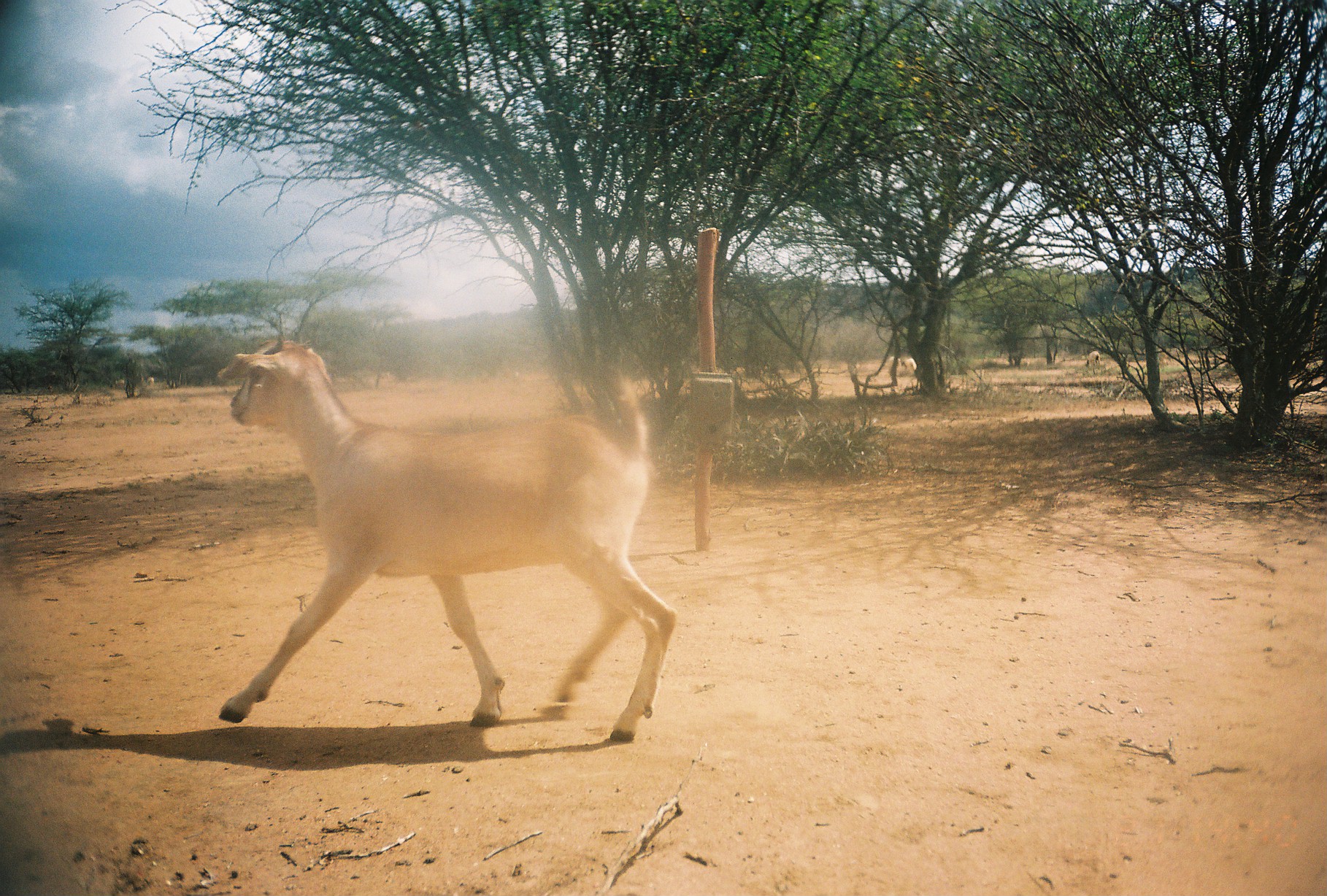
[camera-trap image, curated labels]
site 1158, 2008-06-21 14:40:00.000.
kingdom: Animalia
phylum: Chordata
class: Mammalia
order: Artiodactyla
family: Bovidae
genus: Capra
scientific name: Capra aegagrus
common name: wild goat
Capra aegagrus (wild goat), count 4.